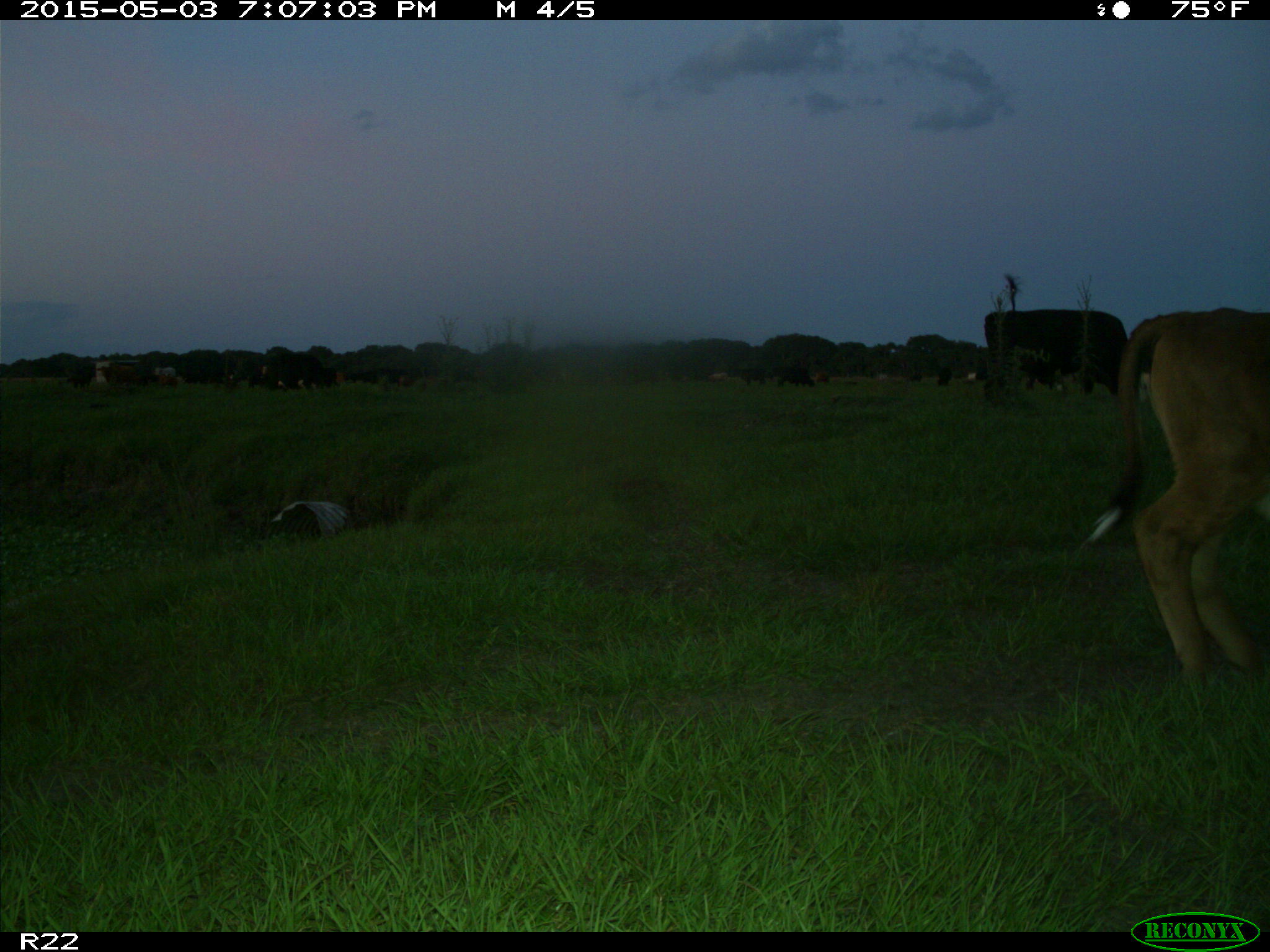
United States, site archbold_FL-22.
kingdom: Animalia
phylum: Chordata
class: Mammalia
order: Artiodactyla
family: Bovidae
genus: Bos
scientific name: Bos taurus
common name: domestic cow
Bos taurus (domestic cow).